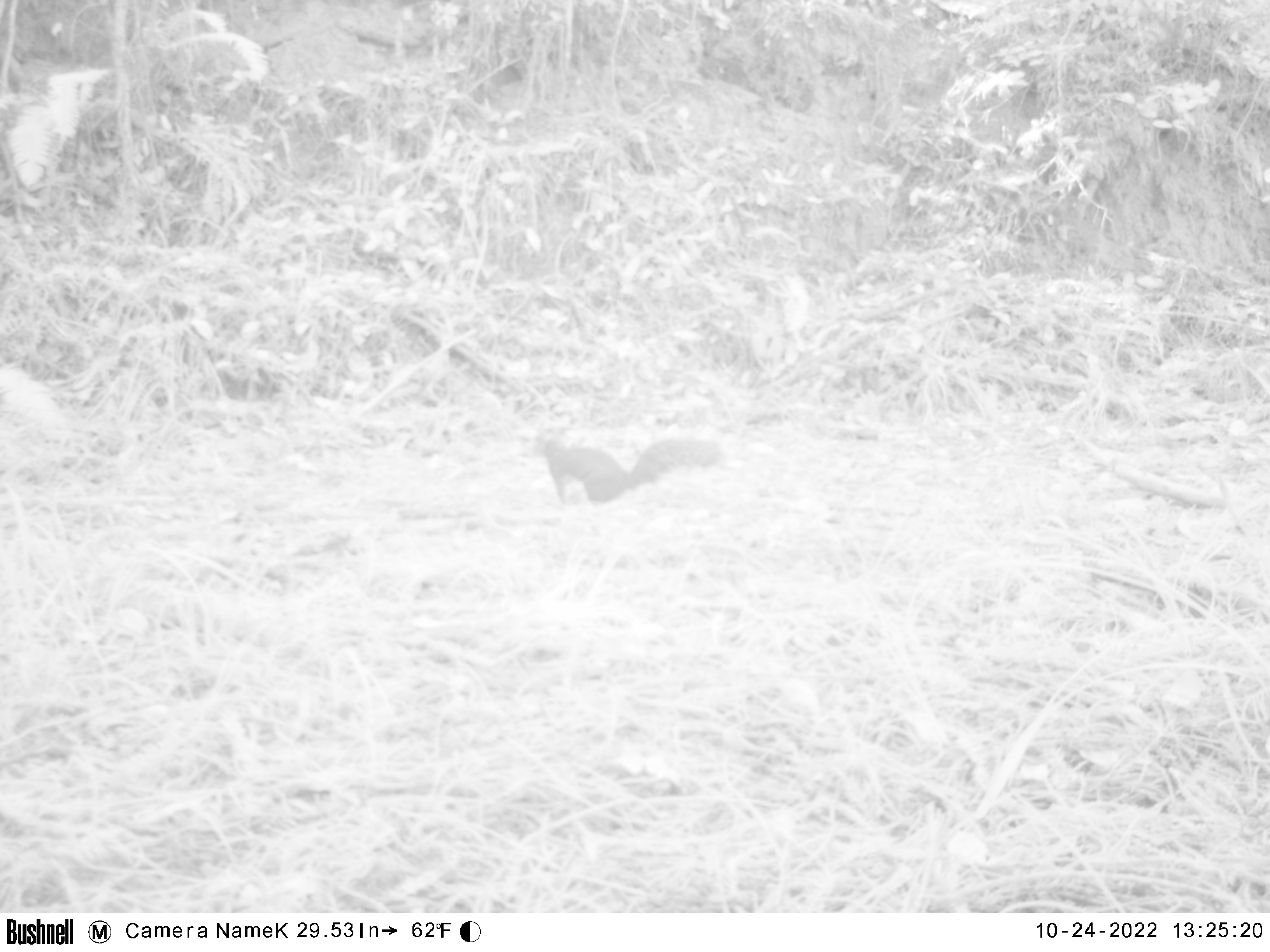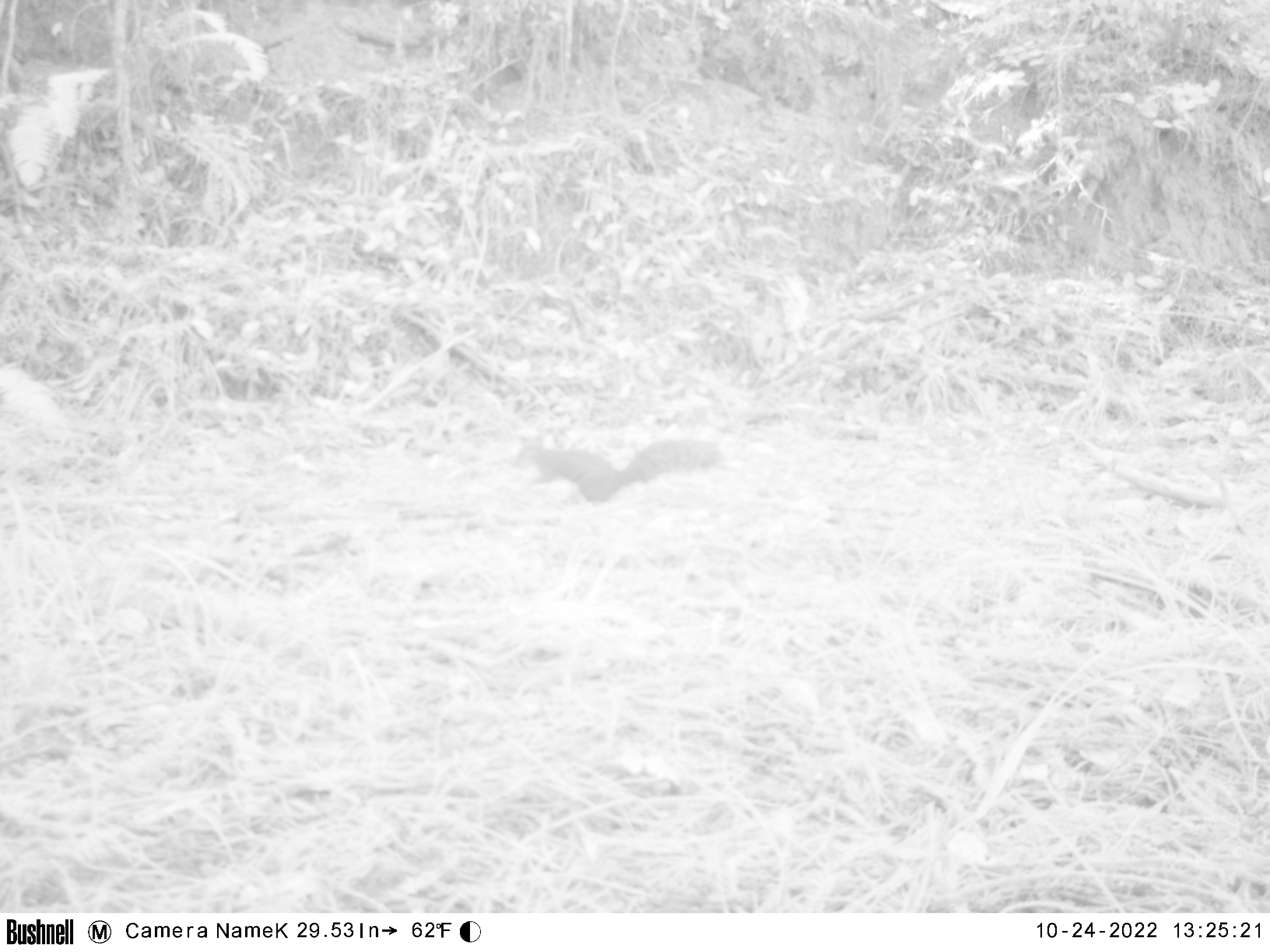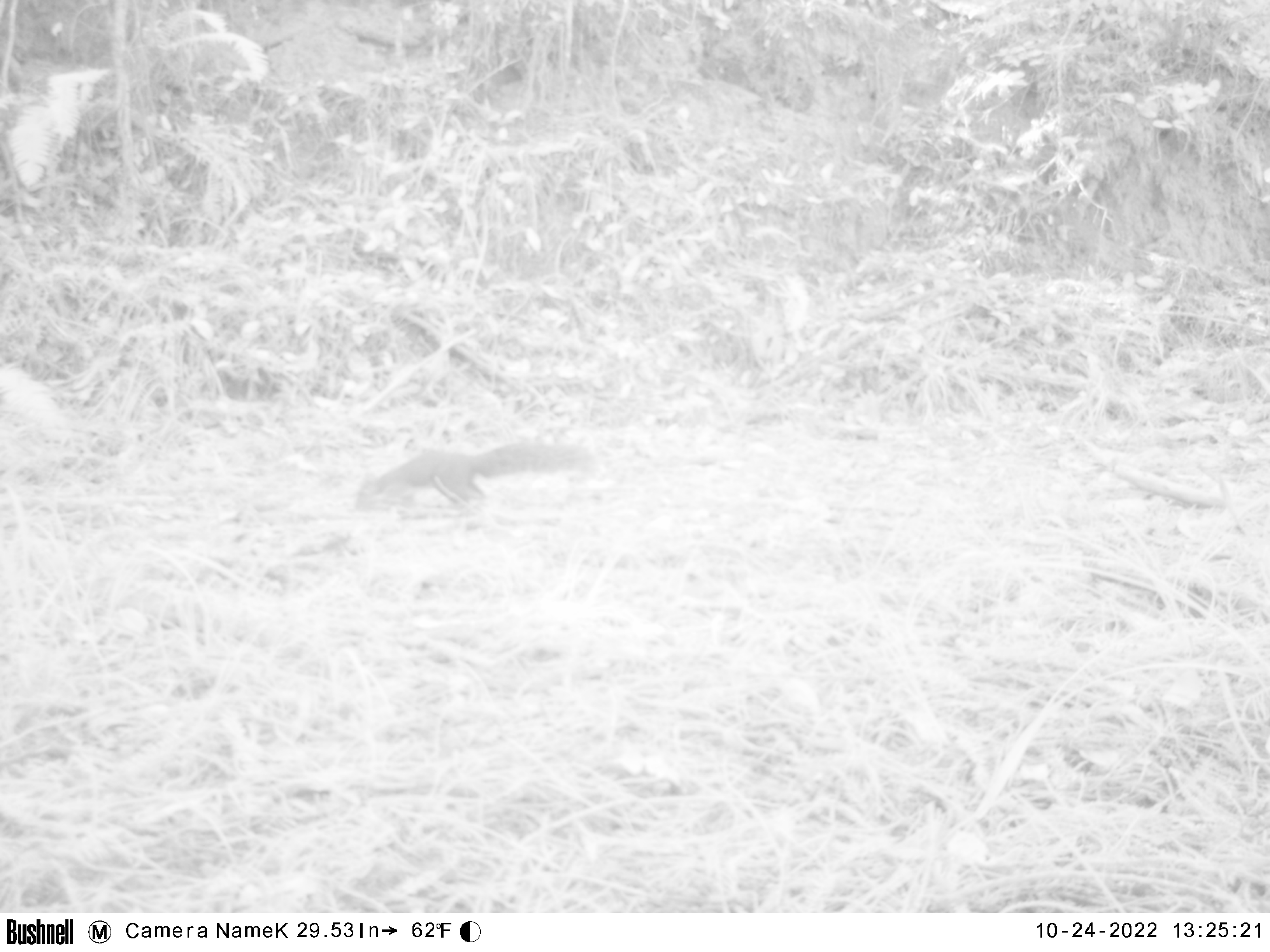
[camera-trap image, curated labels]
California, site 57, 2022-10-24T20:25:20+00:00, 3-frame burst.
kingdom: Animalia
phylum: Chordata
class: Mammalia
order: Rodentia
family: Sciuridae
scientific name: Sciuridae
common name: squirrel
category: unknown squirrel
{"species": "unknown squirrel (squirrel) (Sciuridae)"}